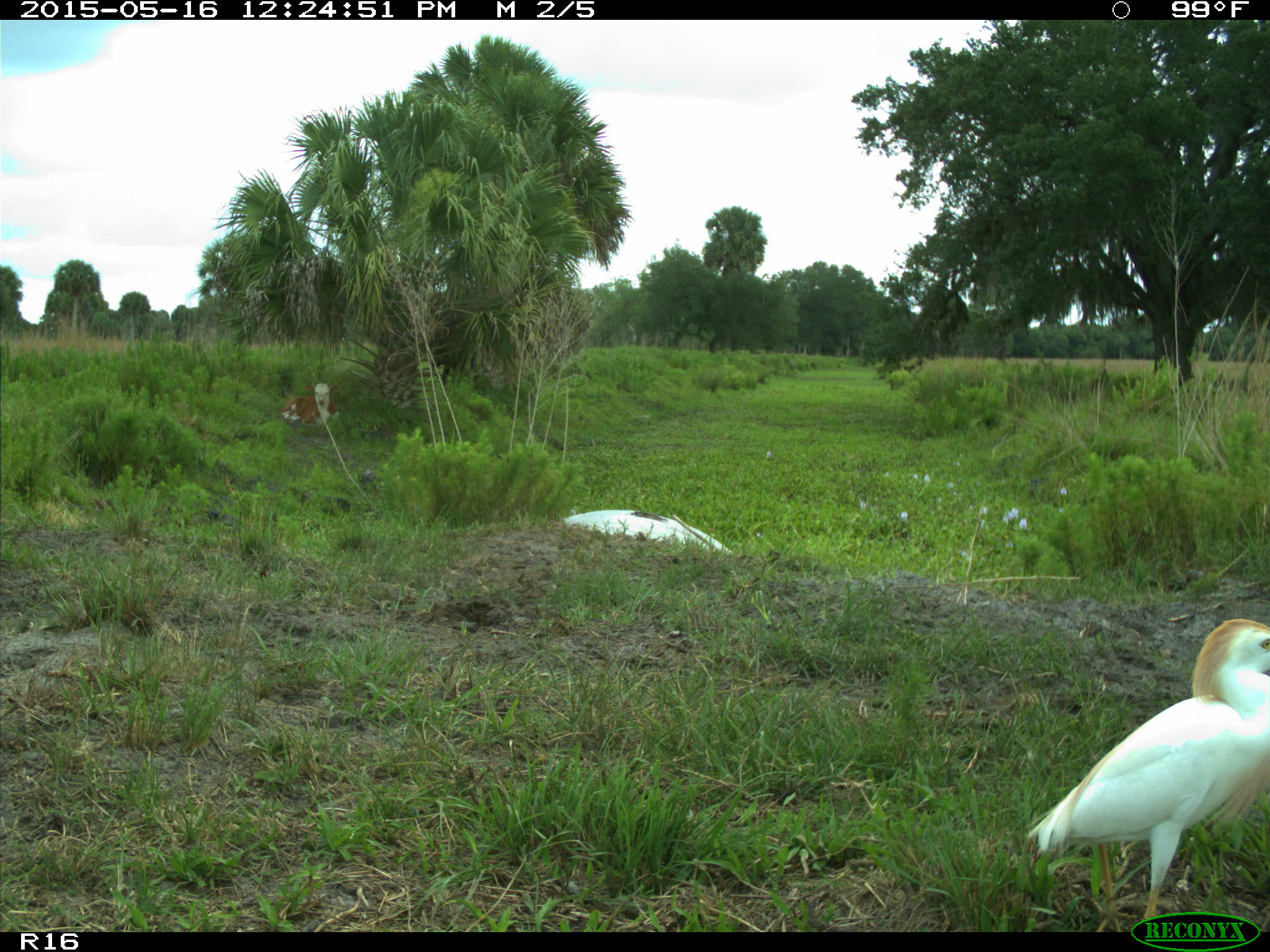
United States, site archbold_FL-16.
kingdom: Animalia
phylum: Chordata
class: Mammalia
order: Artiodactyla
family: Bovidae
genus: Bos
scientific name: Bos taurus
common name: domestic cow